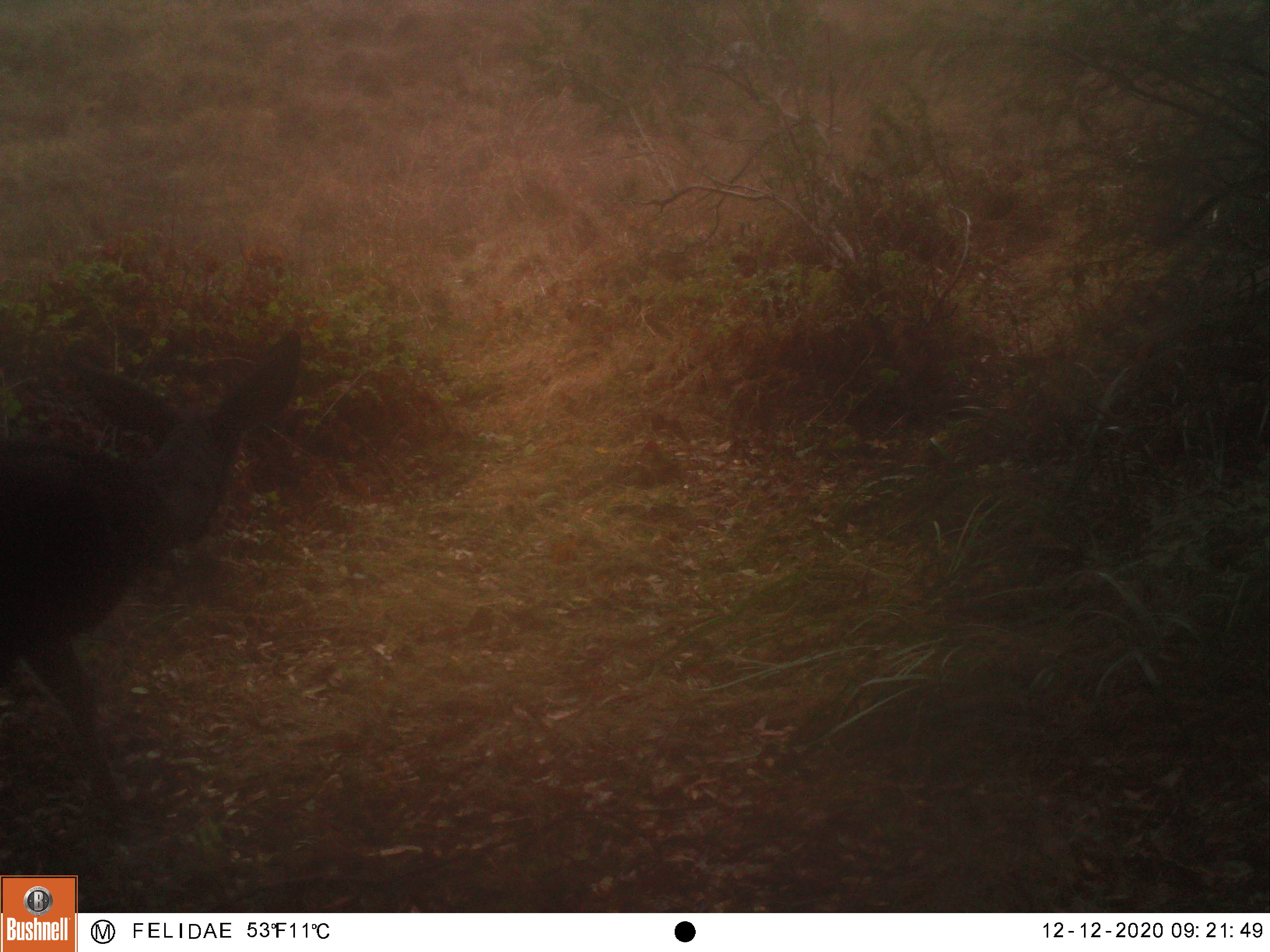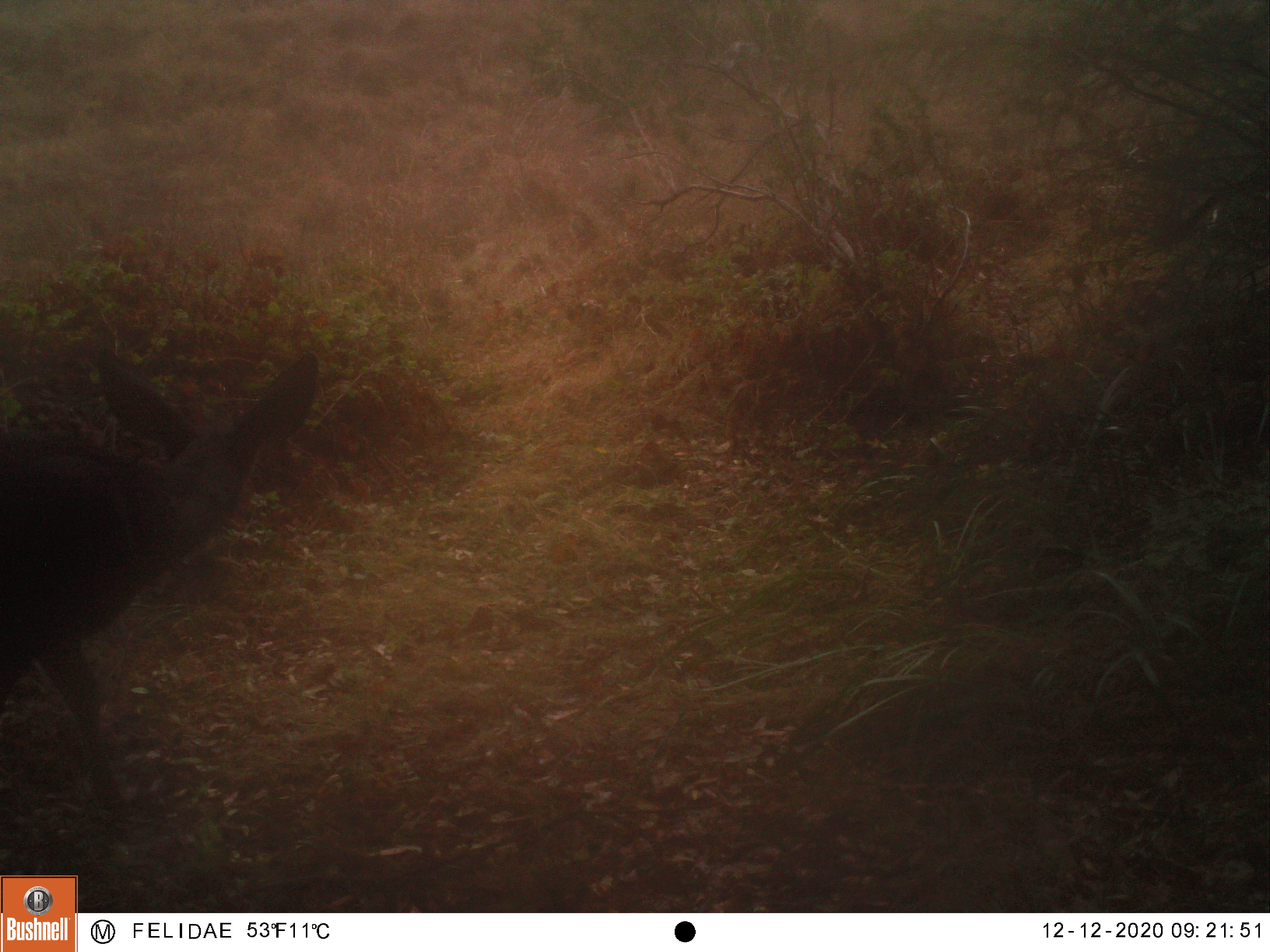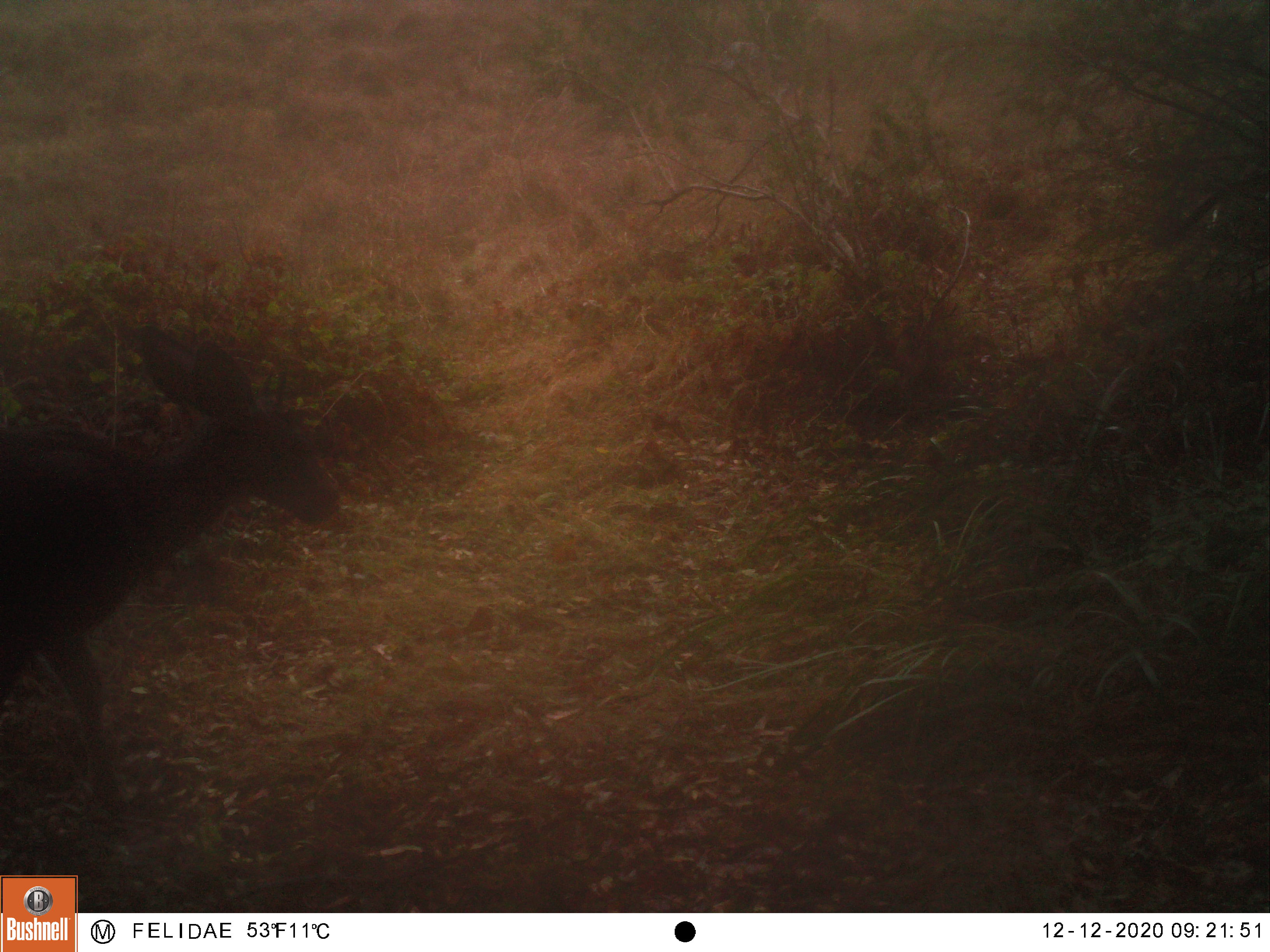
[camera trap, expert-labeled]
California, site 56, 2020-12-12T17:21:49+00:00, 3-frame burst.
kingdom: Animalia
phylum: Chordata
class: Mammalia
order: Artiodactyla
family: Cervidae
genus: Odocoileus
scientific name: Odocoileus hemionus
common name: mule deer